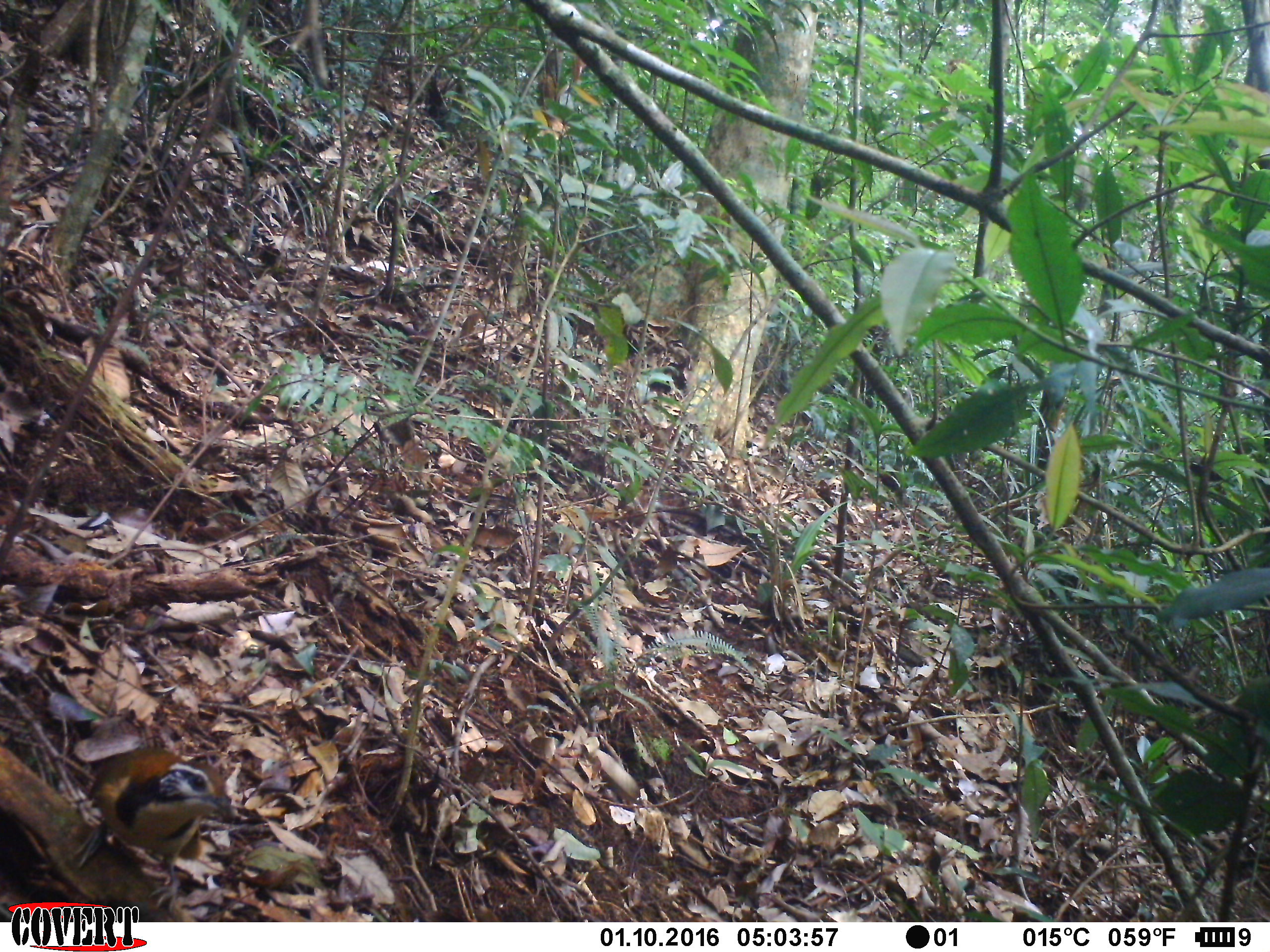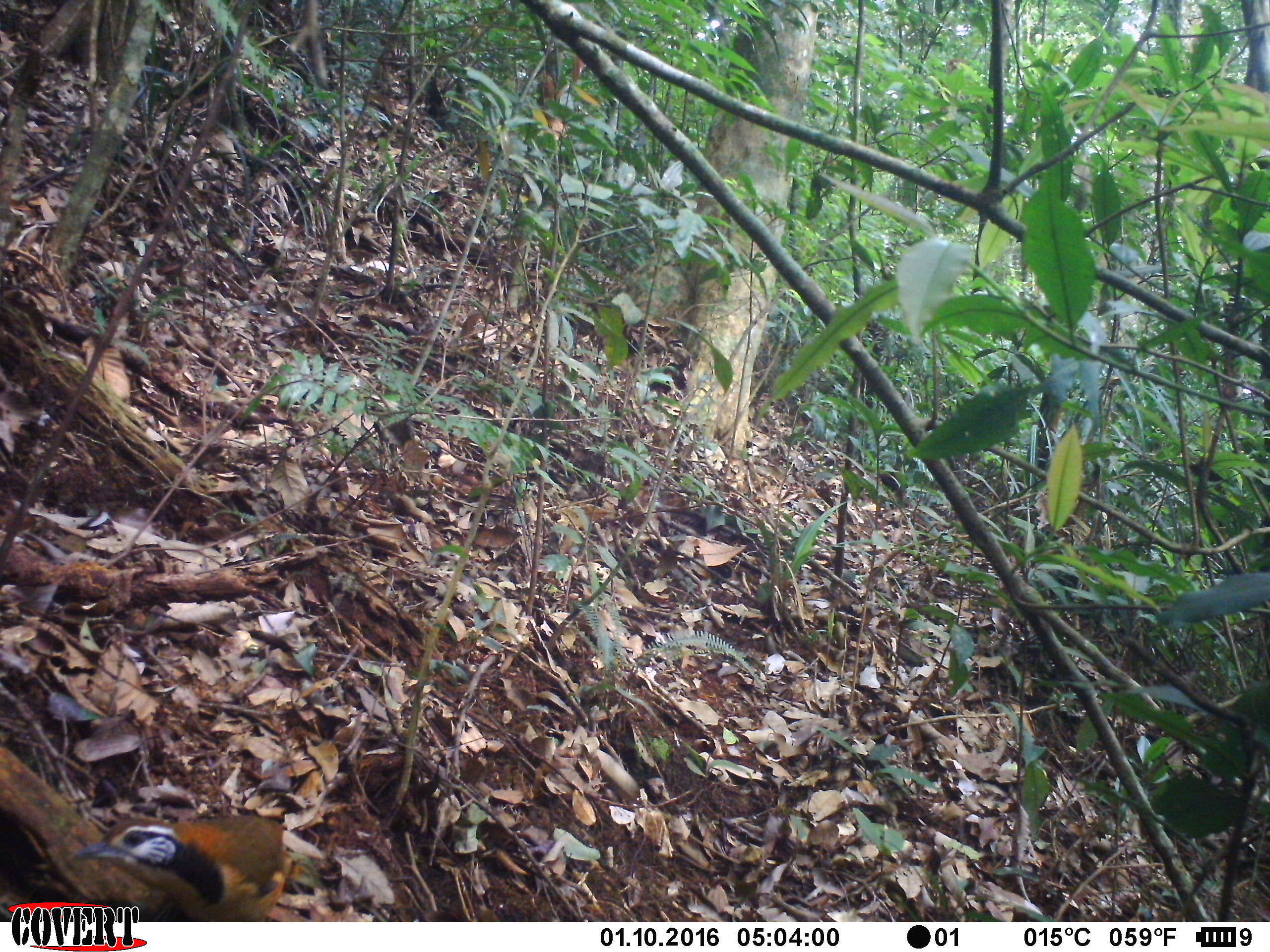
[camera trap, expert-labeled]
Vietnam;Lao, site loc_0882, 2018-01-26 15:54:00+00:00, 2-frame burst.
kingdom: Animalia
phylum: Chordata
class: Aves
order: Passeriformes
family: Leiothrichidae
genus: Pterorhinus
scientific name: Pterorhinus pectoralis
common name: necklaced laughingthrush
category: necklaced laughingthrush sp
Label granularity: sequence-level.